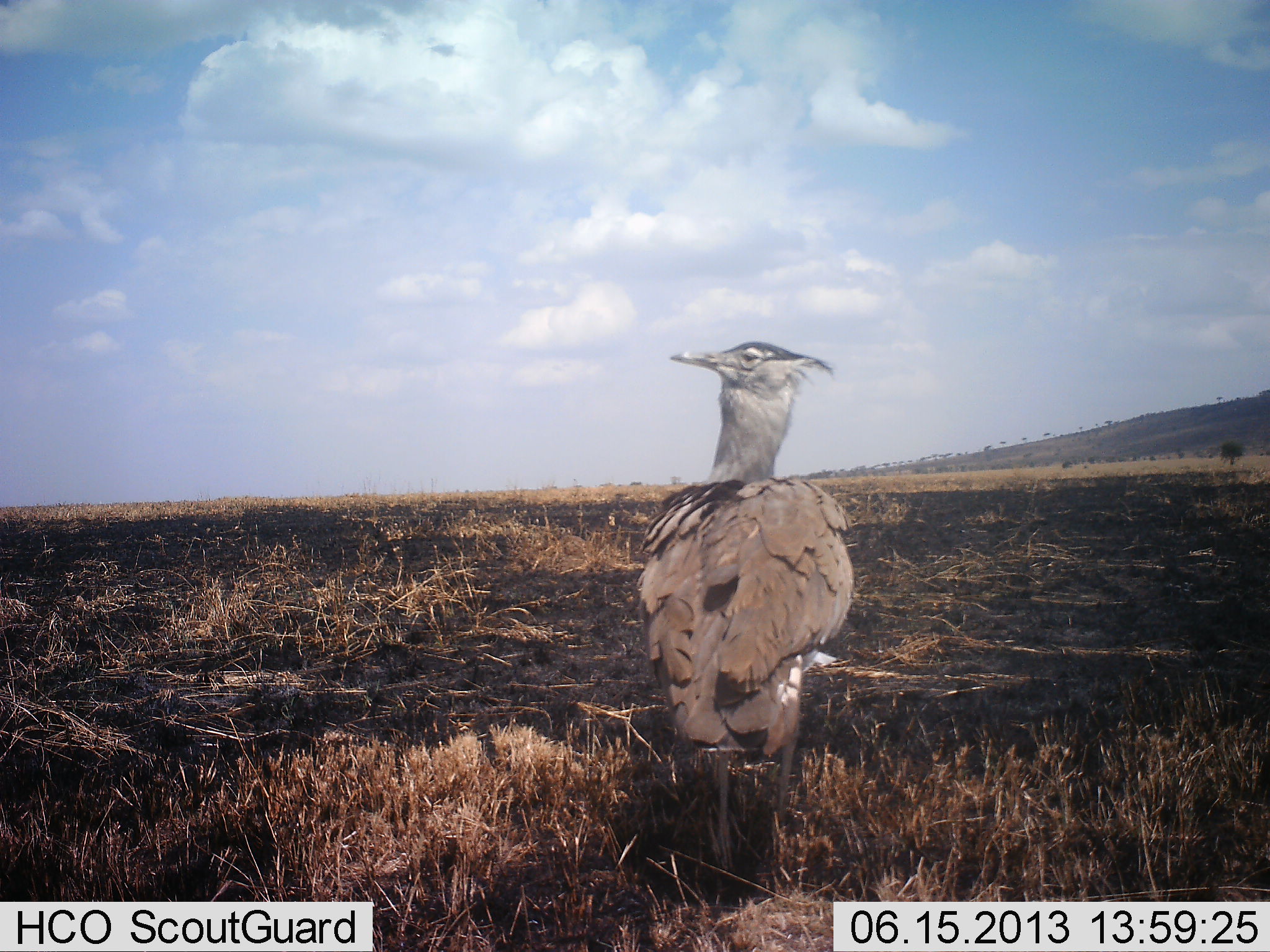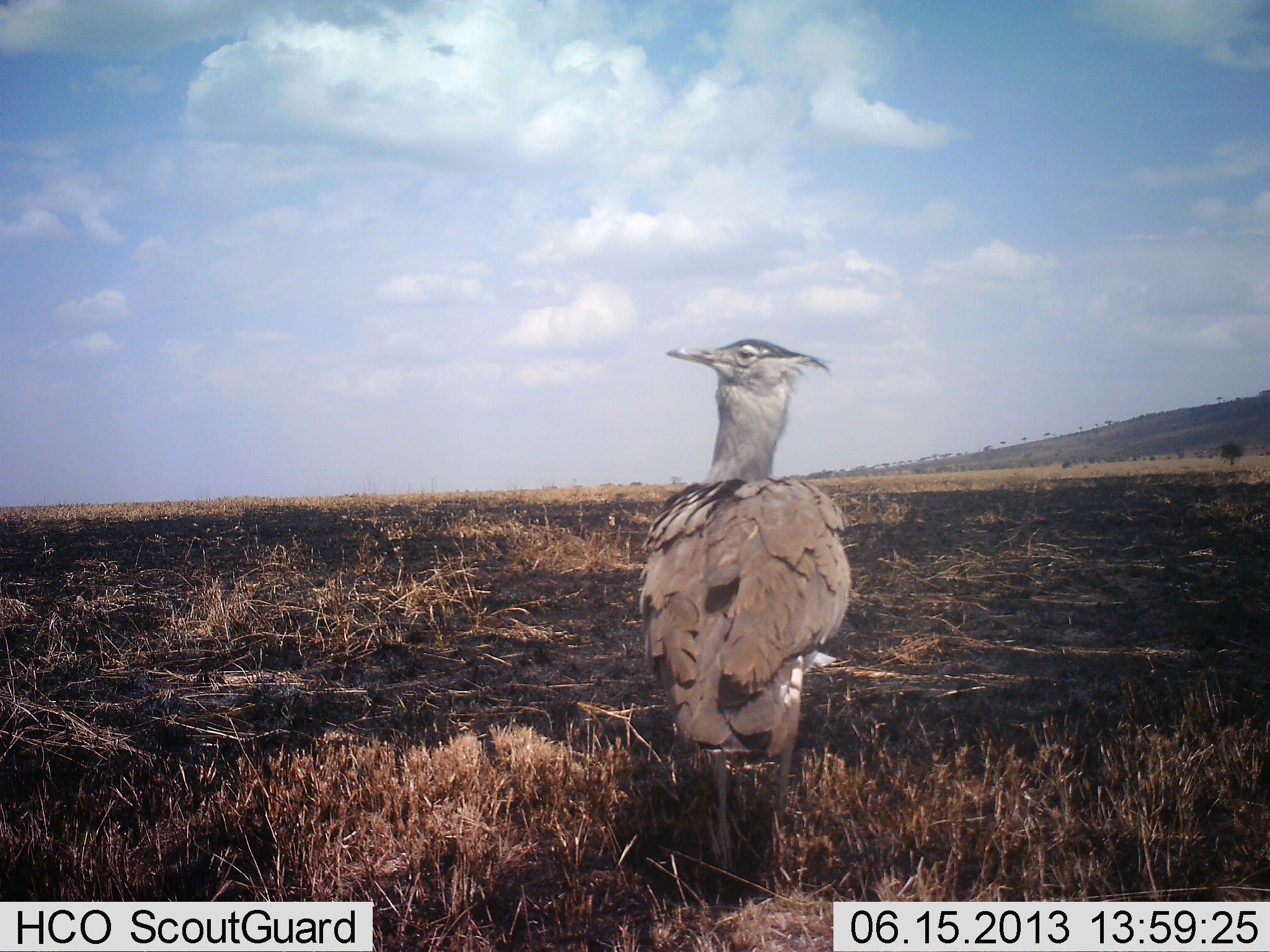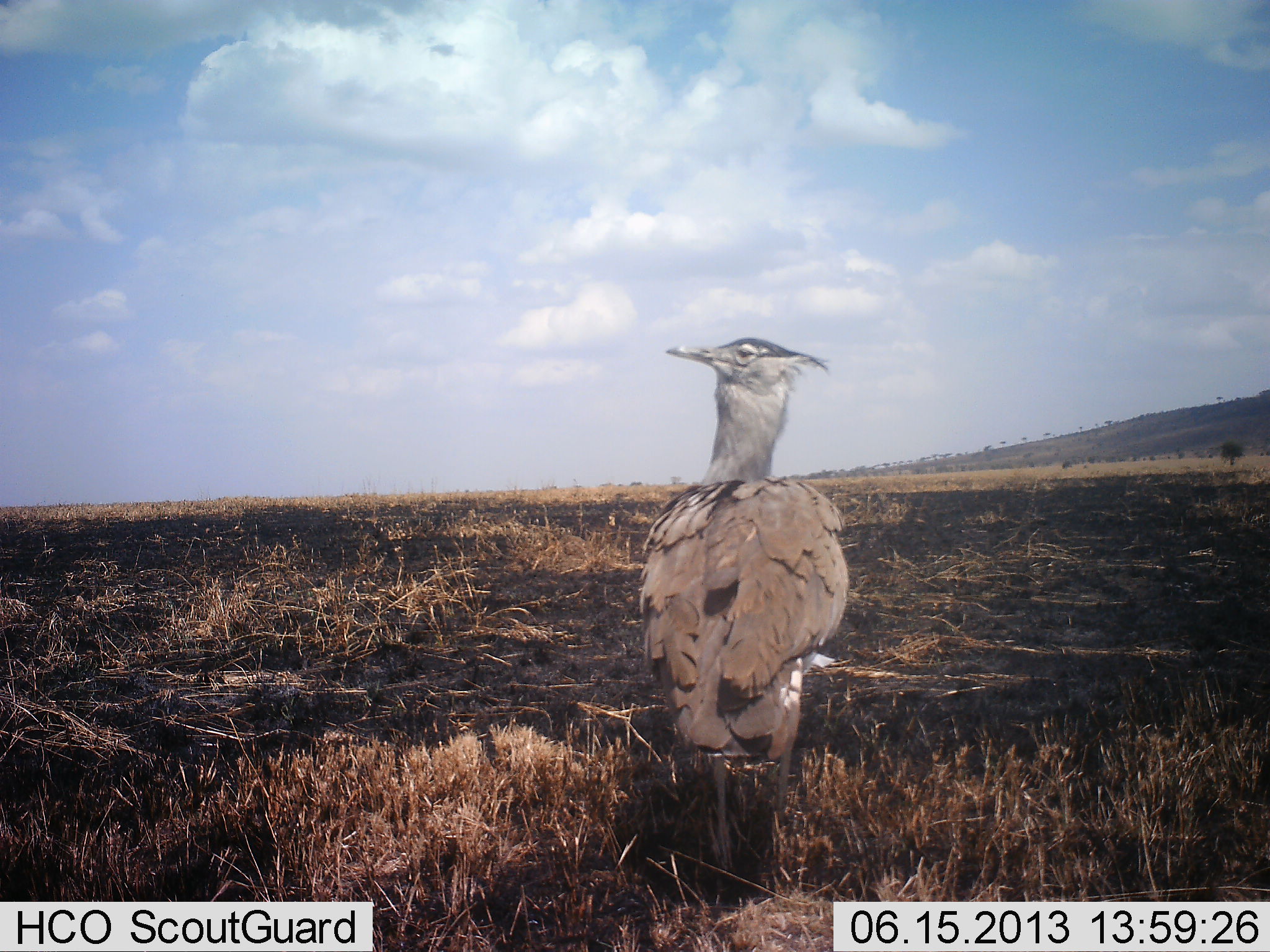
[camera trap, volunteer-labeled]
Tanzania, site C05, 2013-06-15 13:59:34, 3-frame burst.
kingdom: Animalia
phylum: Chordata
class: Aves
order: Otidiformes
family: Otididae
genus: Ardeotis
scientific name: Ardeotis kori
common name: kori bustard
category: koribustard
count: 1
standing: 100%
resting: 0%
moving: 0%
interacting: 0%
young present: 0%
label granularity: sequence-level